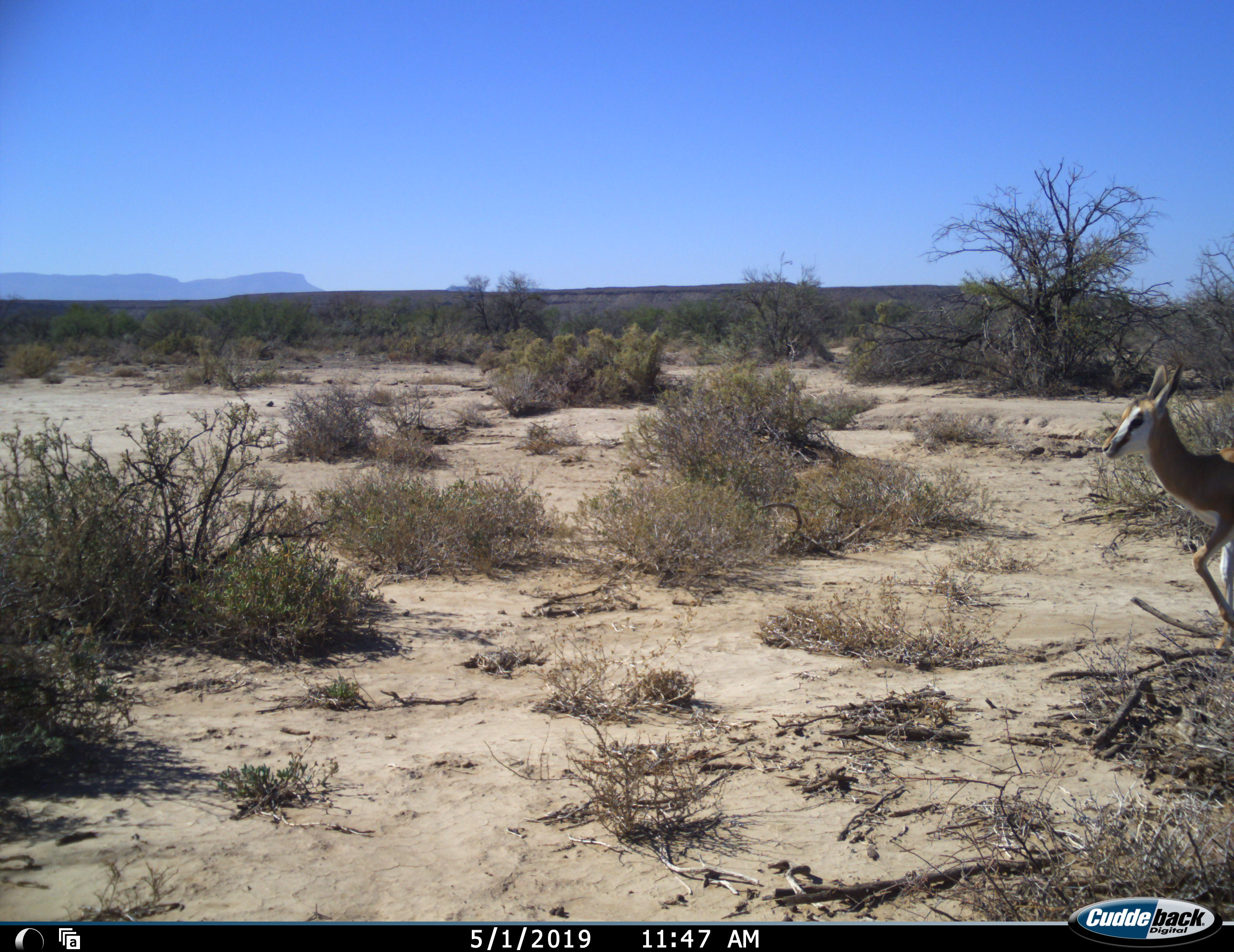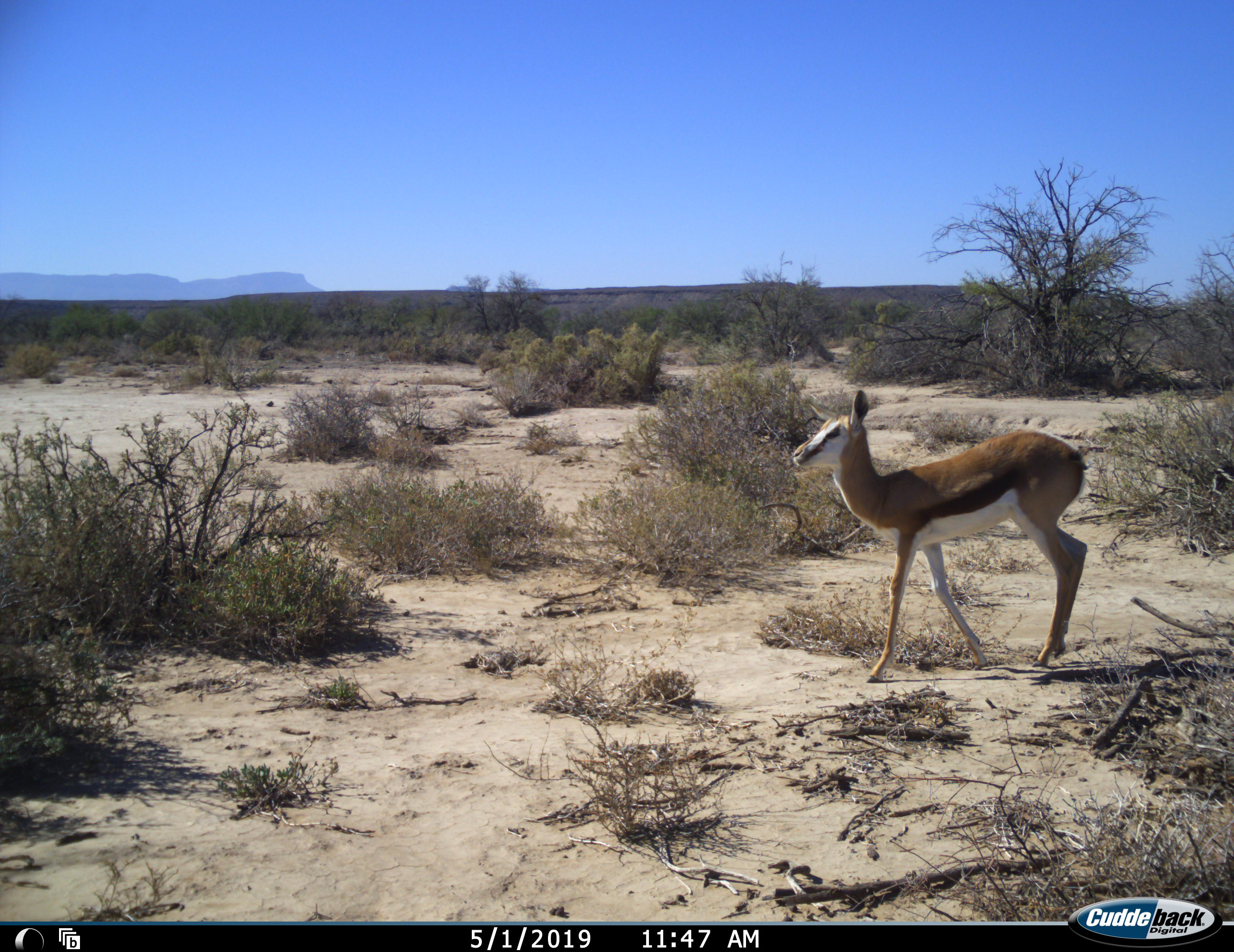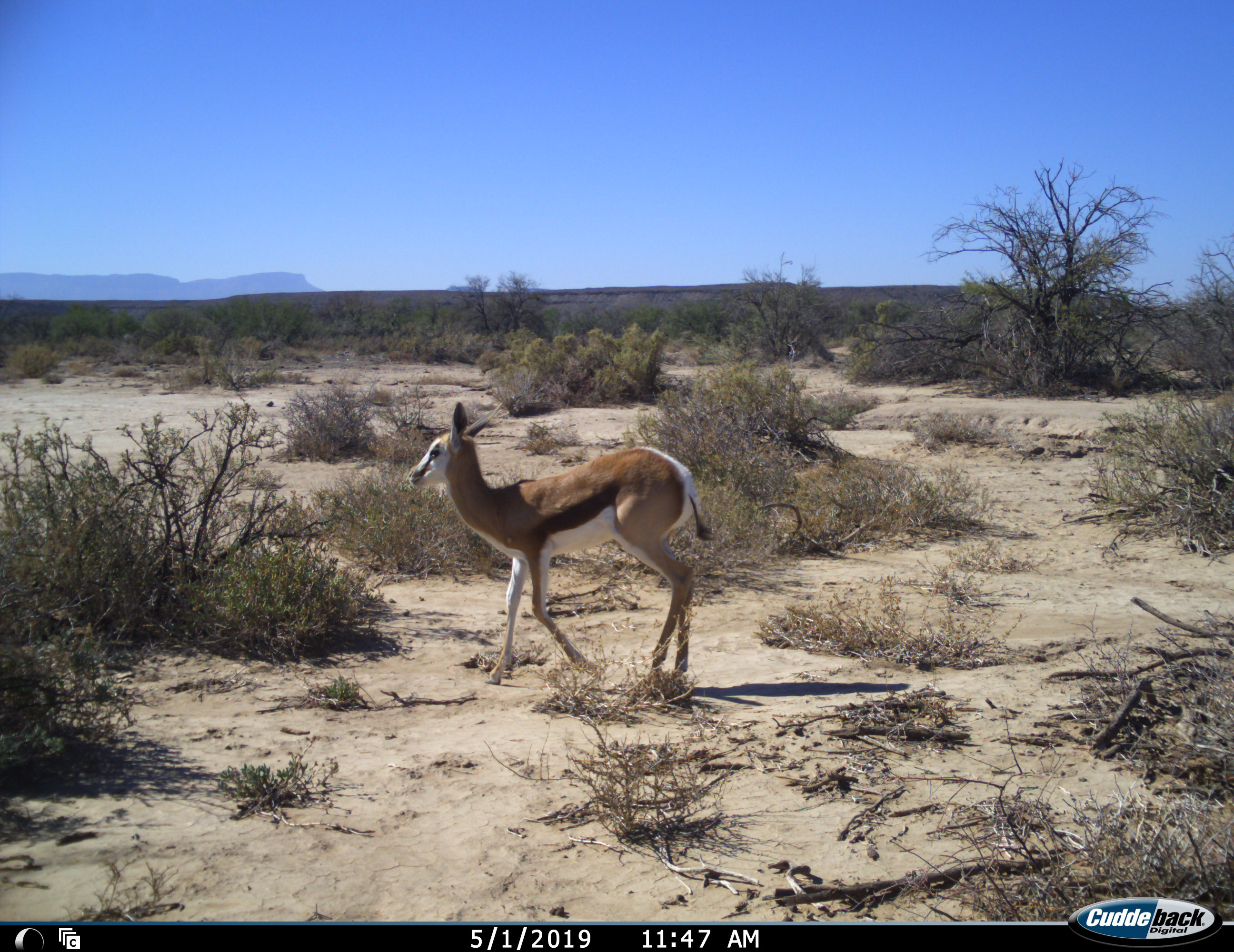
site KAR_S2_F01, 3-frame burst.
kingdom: Animalia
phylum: Chordata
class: Mammalia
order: Artiodactyla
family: Bovidae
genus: Antidorcas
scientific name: Antidorcas marsupialis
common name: springbok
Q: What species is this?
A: Springbok (Antidorcas marsupialis).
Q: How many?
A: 1.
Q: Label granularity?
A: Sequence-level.